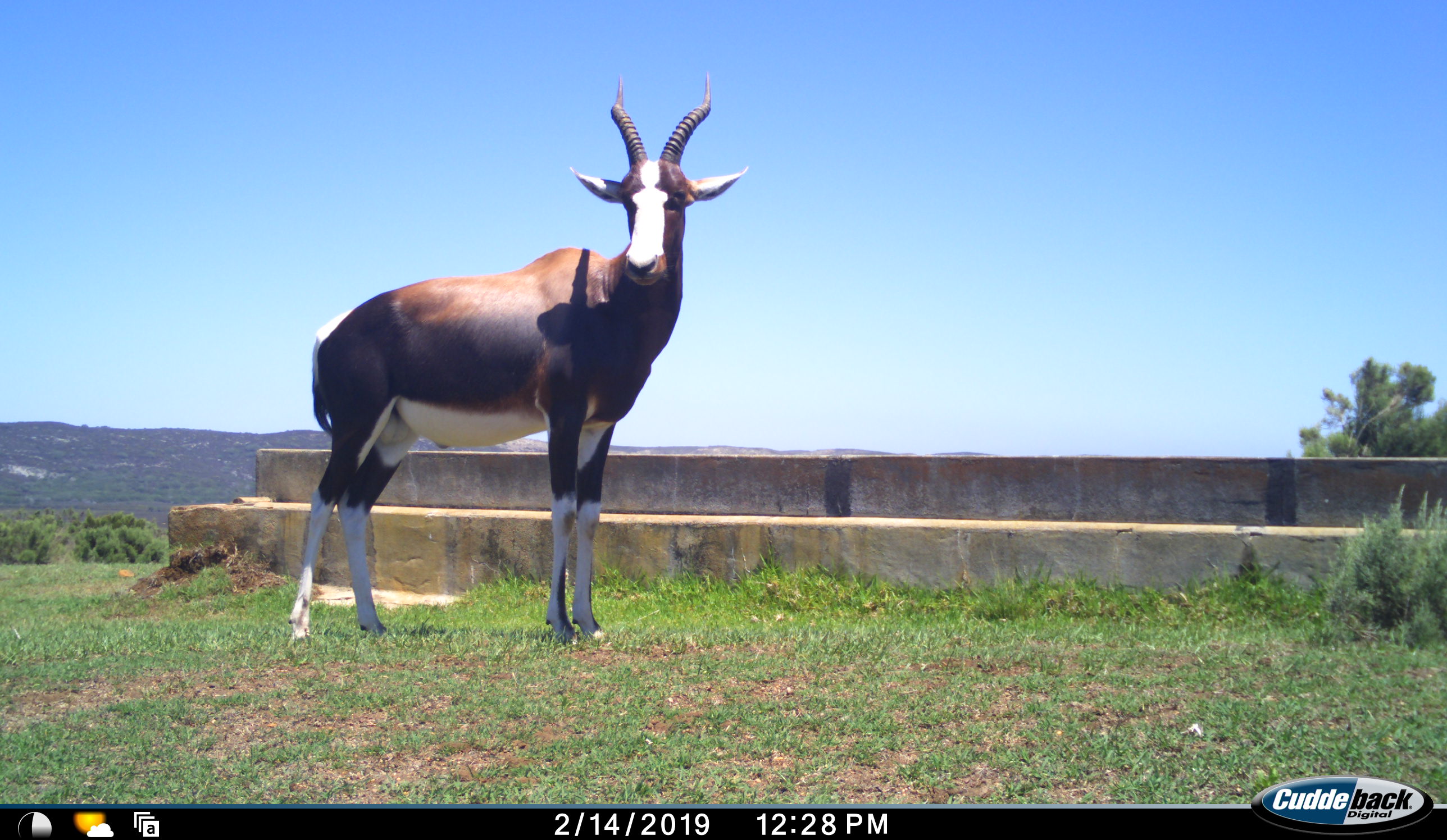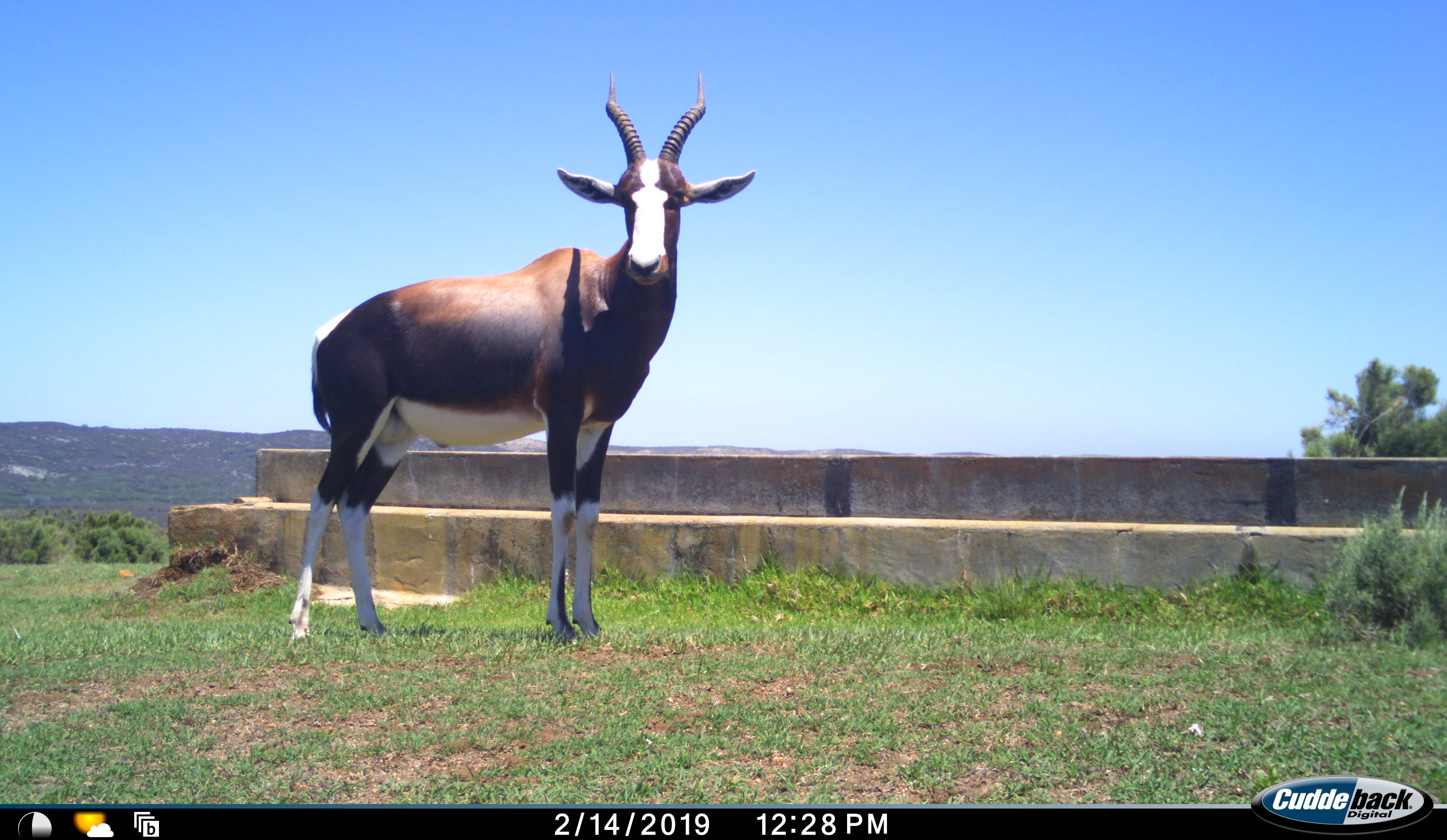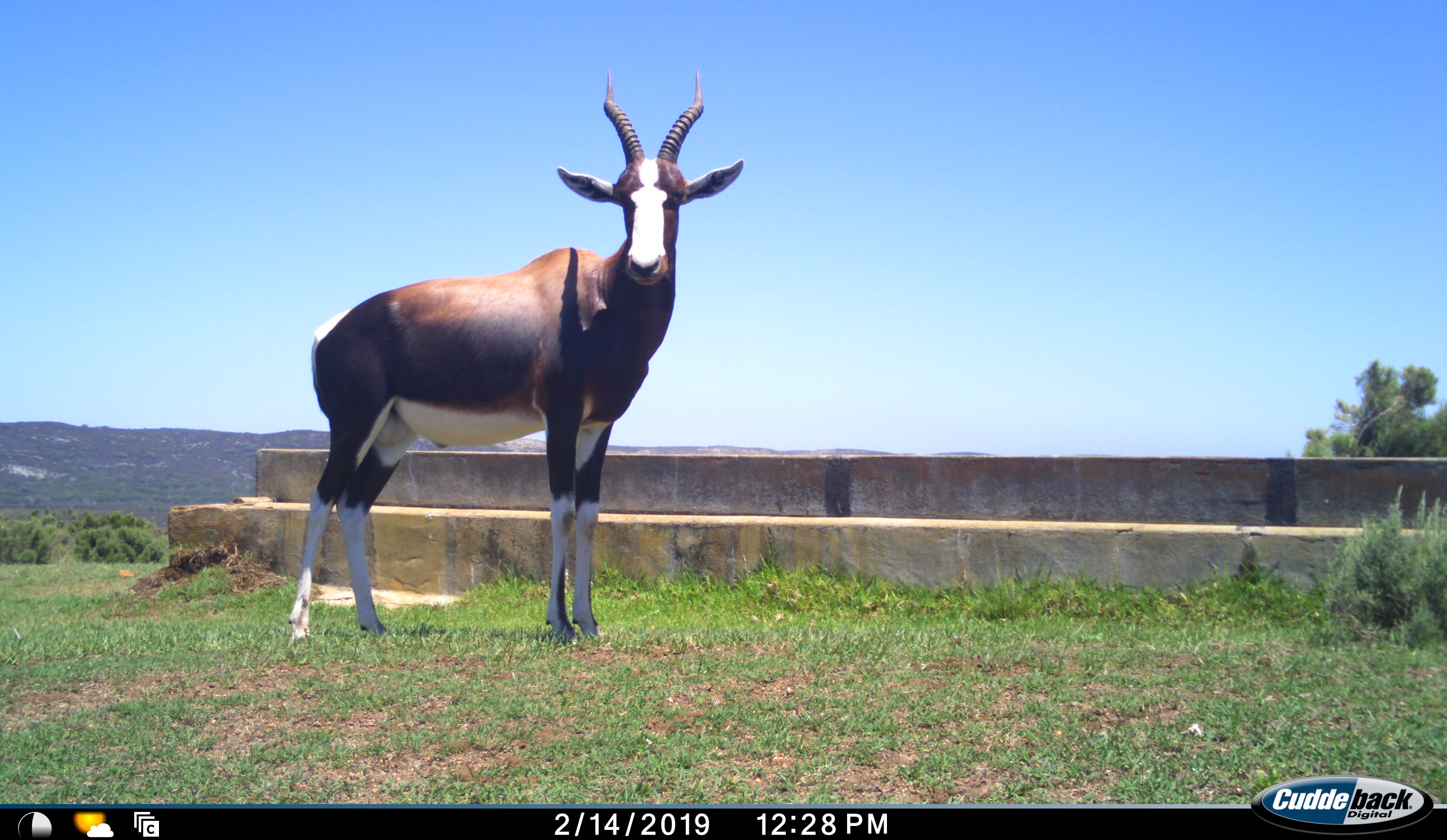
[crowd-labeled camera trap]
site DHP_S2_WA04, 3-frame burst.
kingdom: Animalia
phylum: Chordata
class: Mammalia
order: Artiodactyla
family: Bovidae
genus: Damaliscus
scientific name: Damaliscus pygargus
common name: bontebok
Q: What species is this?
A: Bontebok (Damaliscus pygargus).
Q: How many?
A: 1.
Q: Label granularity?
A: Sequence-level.